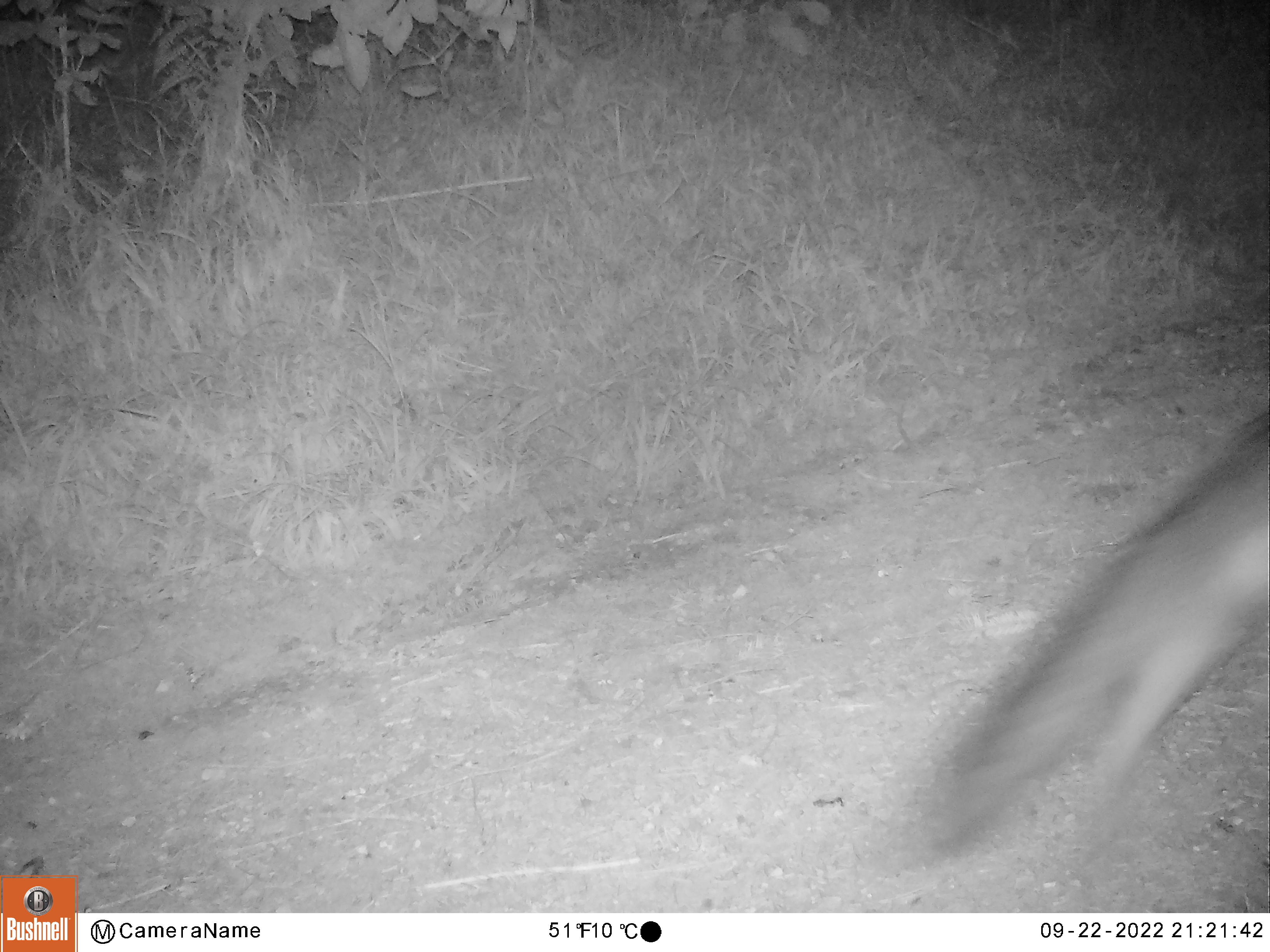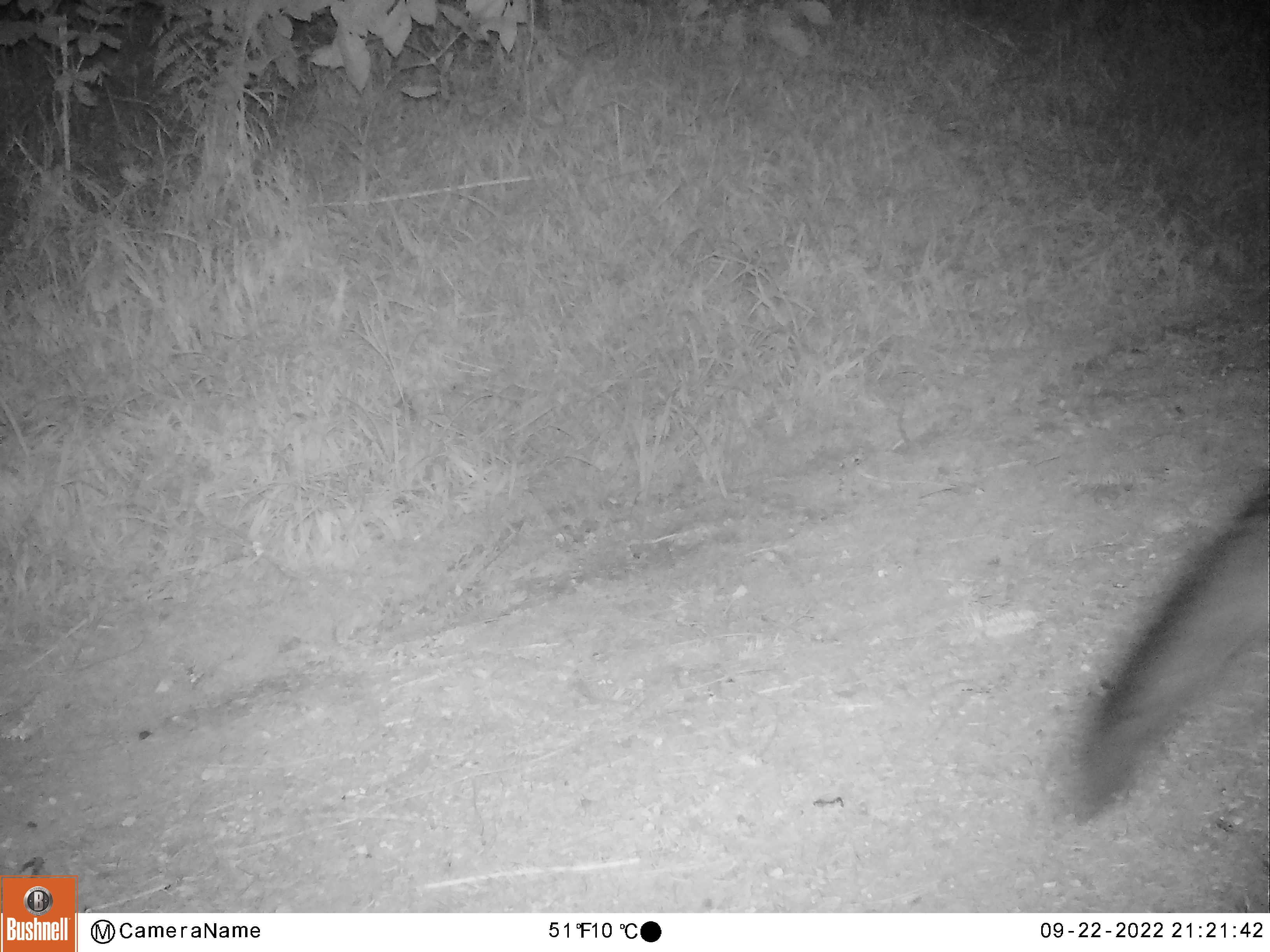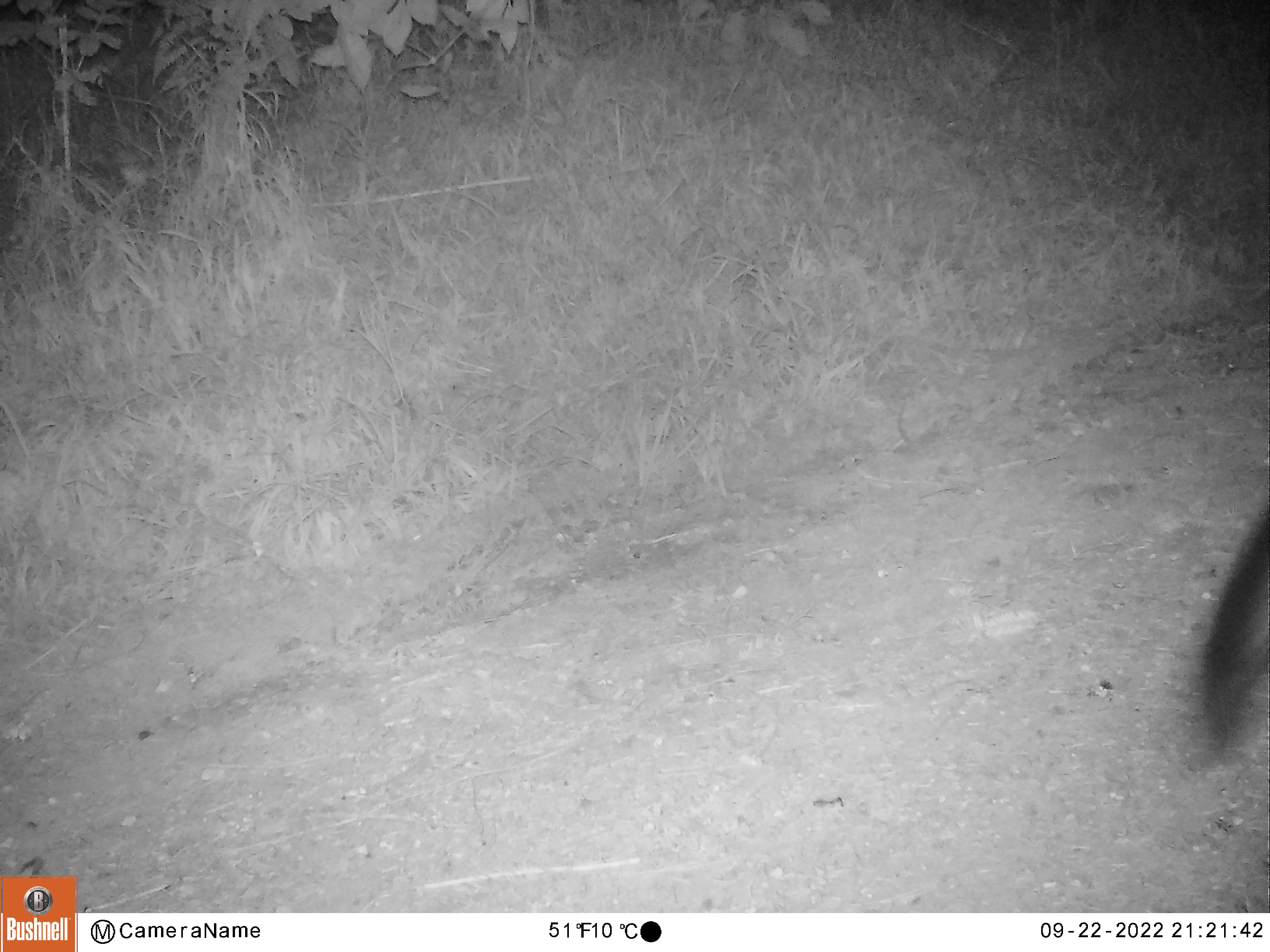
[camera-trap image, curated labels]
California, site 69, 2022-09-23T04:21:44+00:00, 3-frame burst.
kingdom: Animalia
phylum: Chordata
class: Mammalia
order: Carnivora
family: Canidae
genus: Urocyon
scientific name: Urocyon cinereoargenteus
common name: gray fox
Gray fox (Urocyon cinereoargenteus).